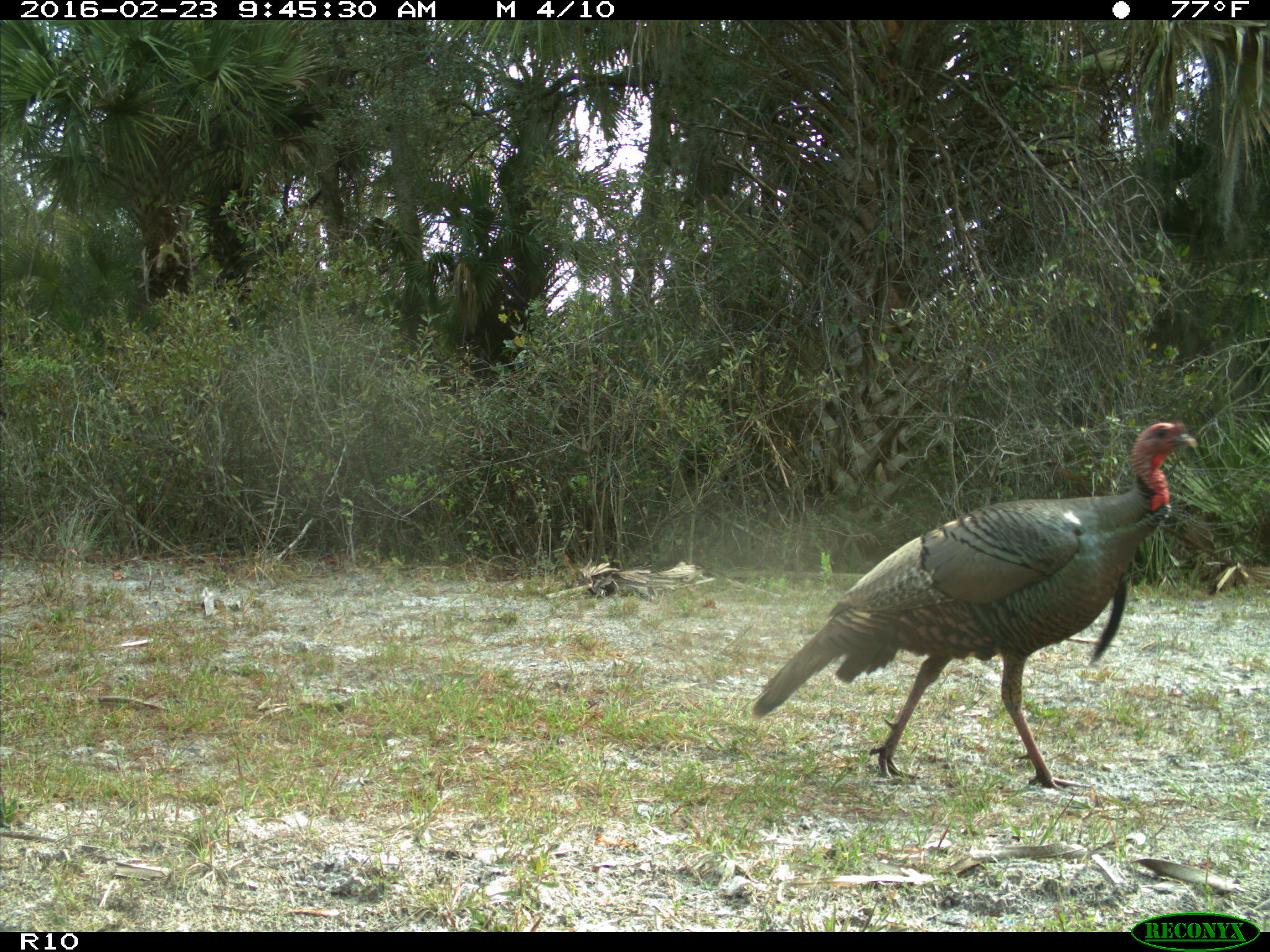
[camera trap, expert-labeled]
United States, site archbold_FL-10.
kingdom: Animalia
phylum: Chordata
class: Aves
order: Galliformes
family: Phasianidae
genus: Meleagris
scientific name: Meleagris gallopavo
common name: wild turkey